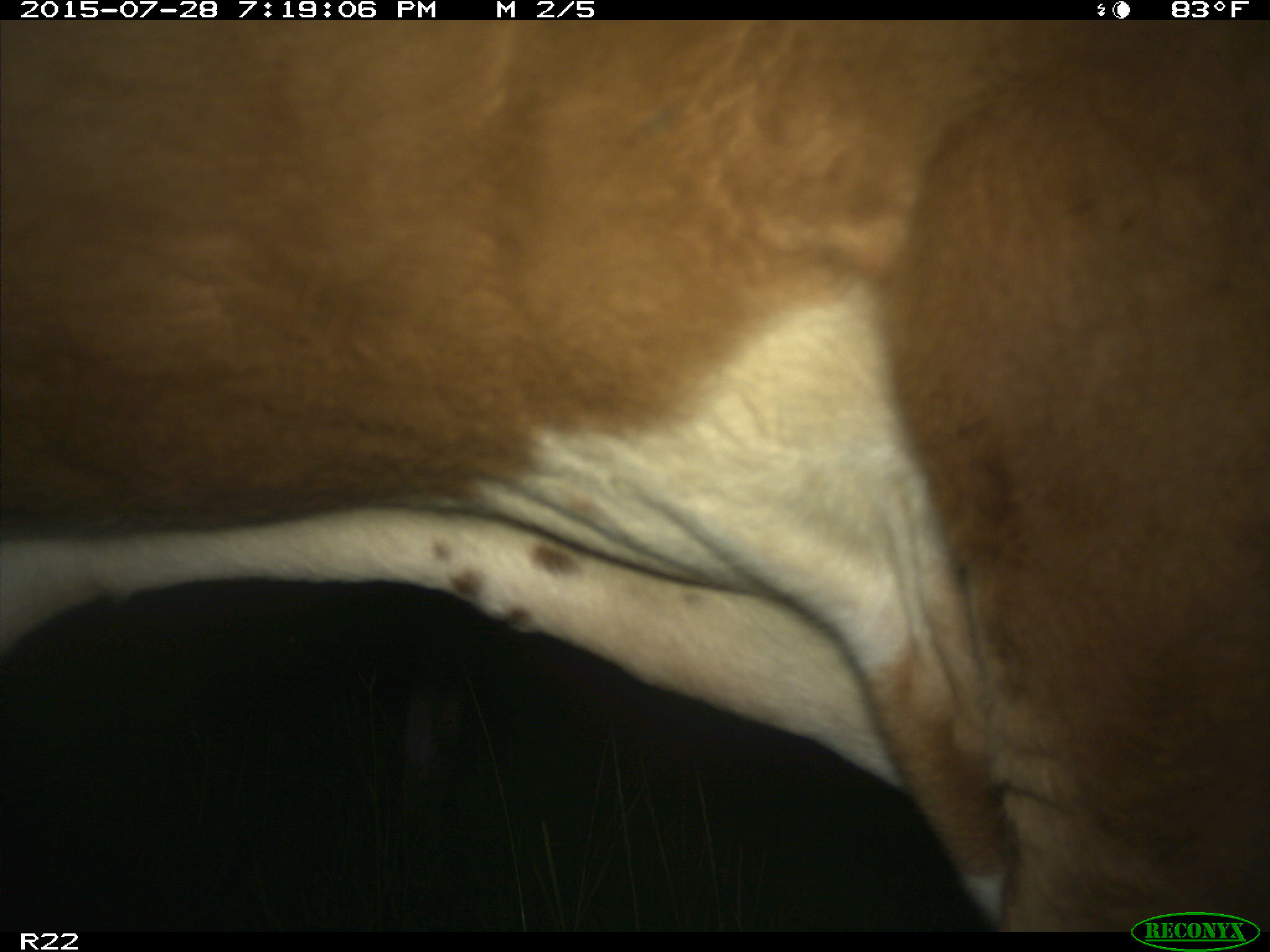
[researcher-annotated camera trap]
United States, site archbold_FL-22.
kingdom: Animalia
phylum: Chordata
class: Mammalia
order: Artiodactyla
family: Bovidae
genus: Bos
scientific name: Bos taurus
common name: domestic cow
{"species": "Bos taurus (domestic cow)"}